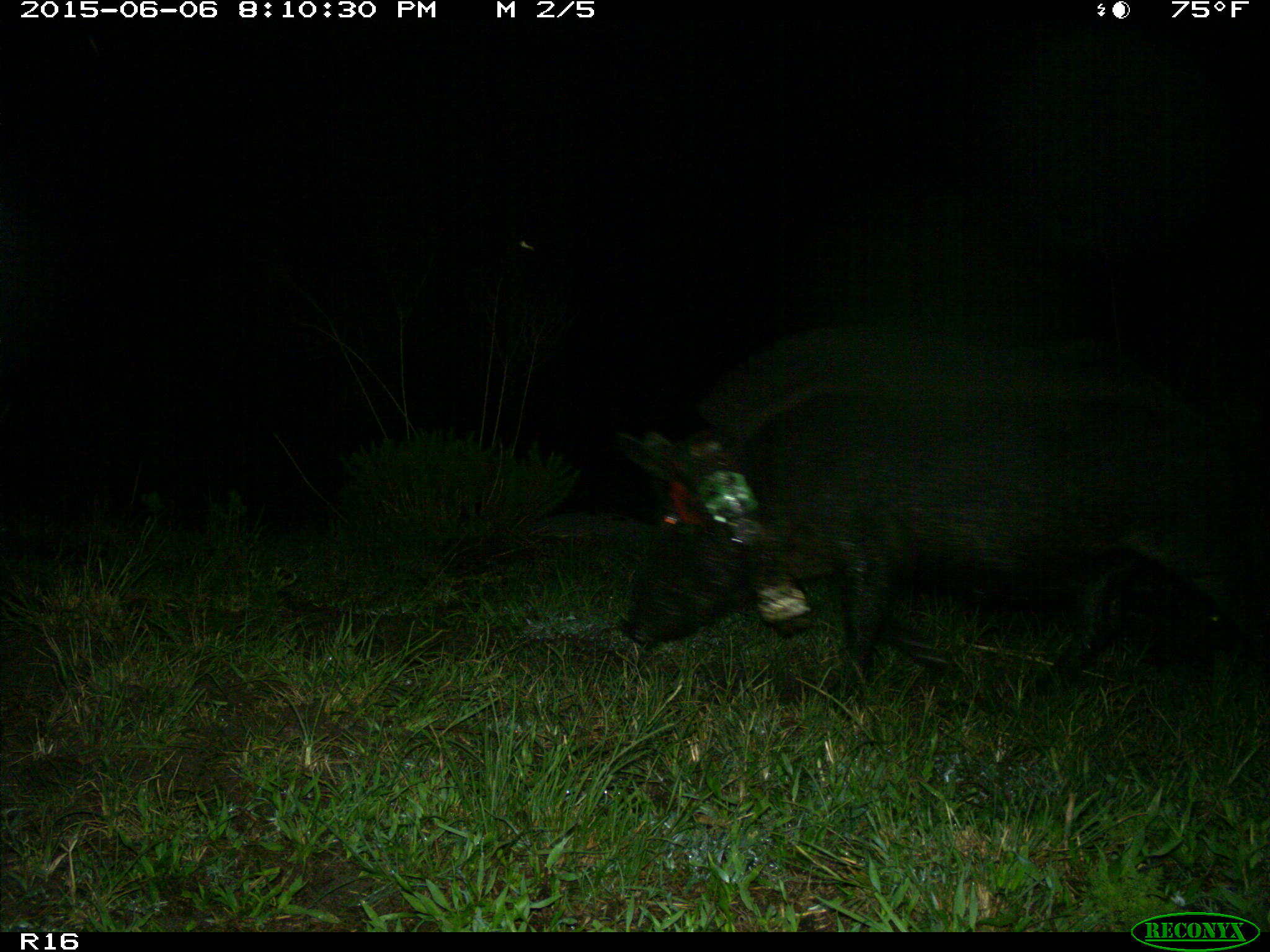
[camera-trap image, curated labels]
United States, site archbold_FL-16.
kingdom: Animalia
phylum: Chordata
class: Mammalia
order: Artiodactyla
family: Suidae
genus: Sus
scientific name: Sus scrofa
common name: wild boar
Sus scrofa (wild boar).